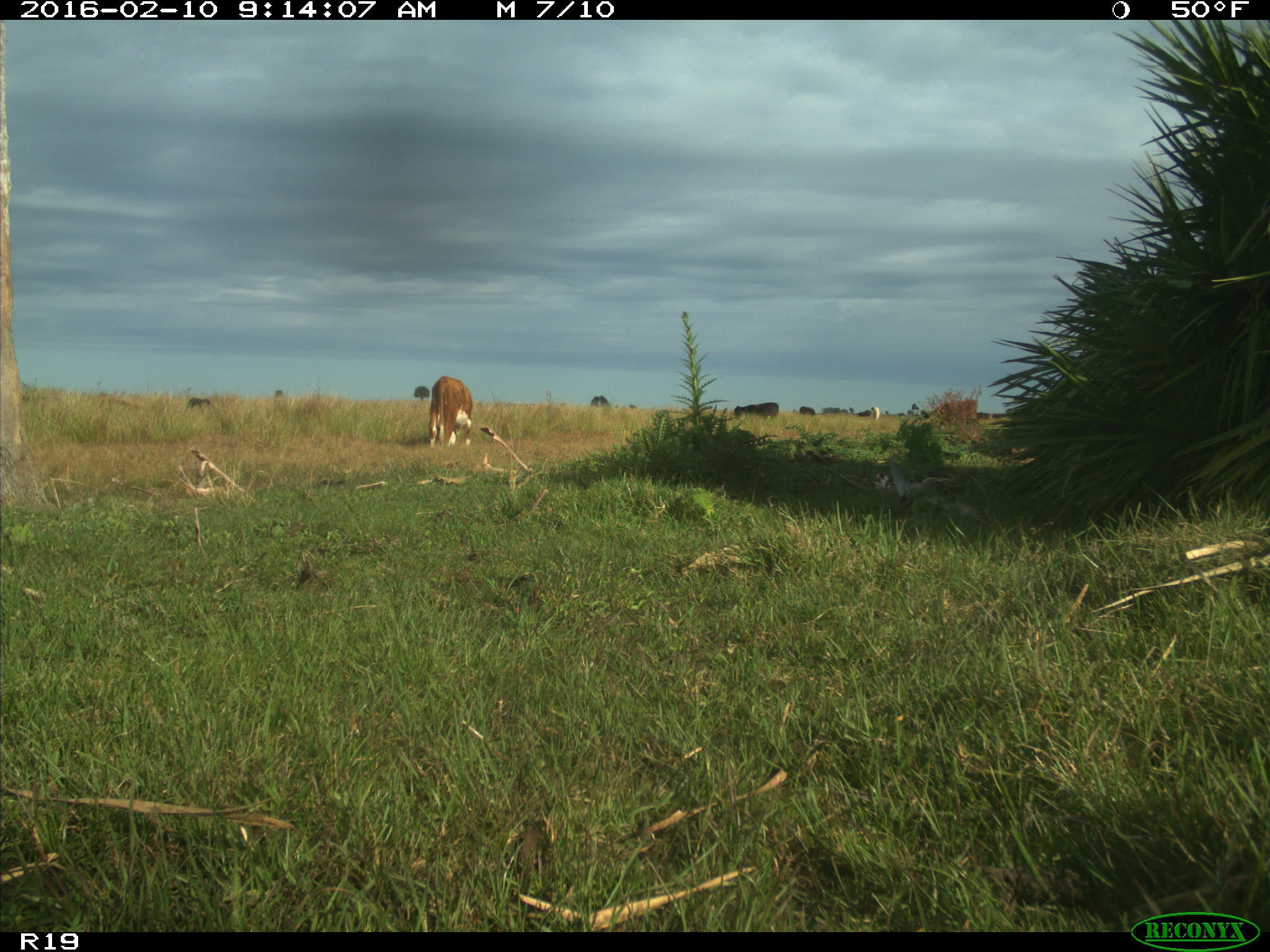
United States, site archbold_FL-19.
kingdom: Animalia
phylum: Chordata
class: Mammalia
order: Artiodactyla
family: Bovidae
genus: Bos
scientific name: Bos taurus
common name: domestic cow